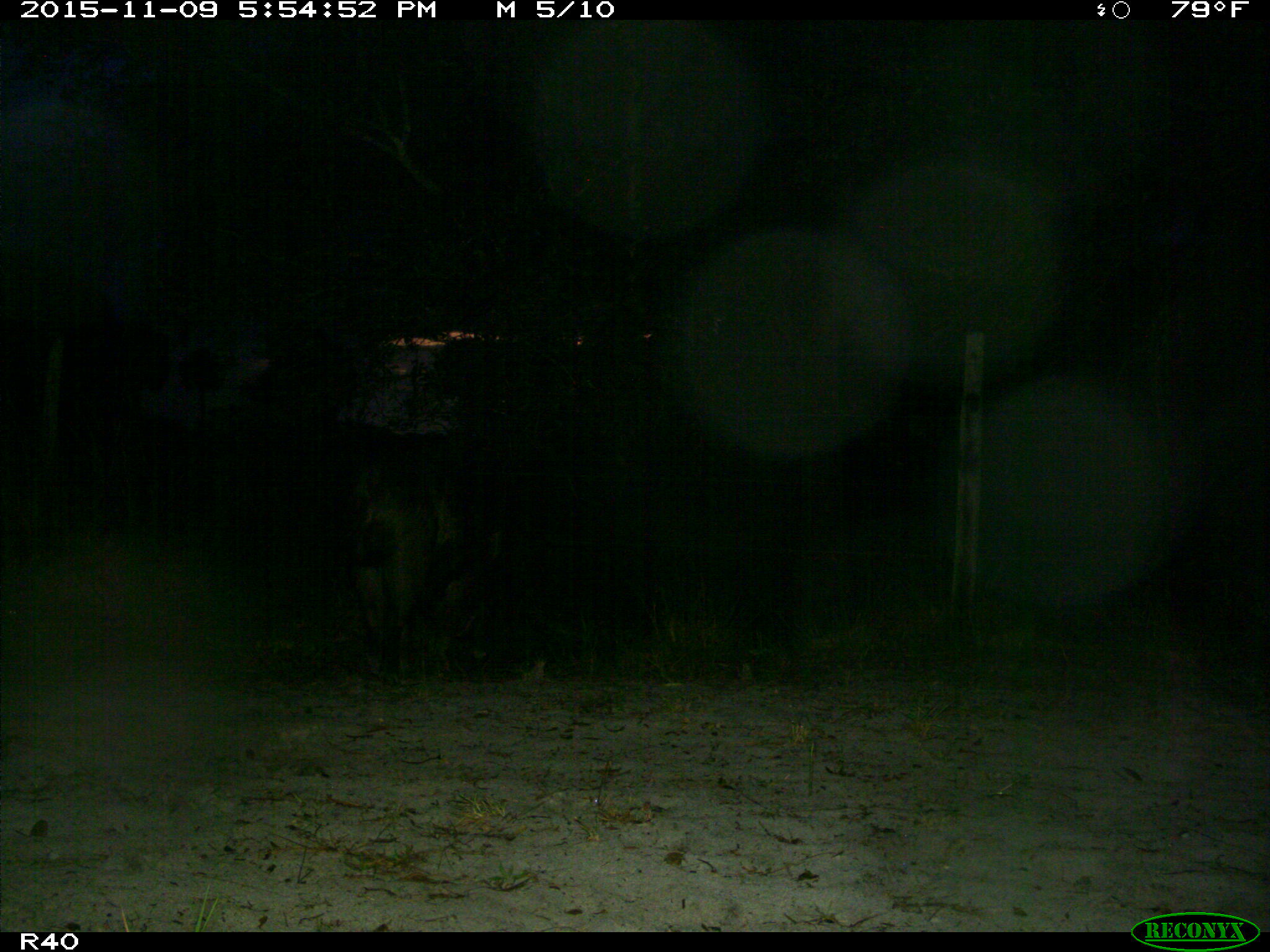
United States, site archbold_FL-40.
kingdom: Animalia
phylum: Chordata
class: Mammalia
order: Artiodactyla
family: Suidae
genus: Sus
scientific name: Sus scrofa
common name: wild boar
Sus scrofa (wild boar).